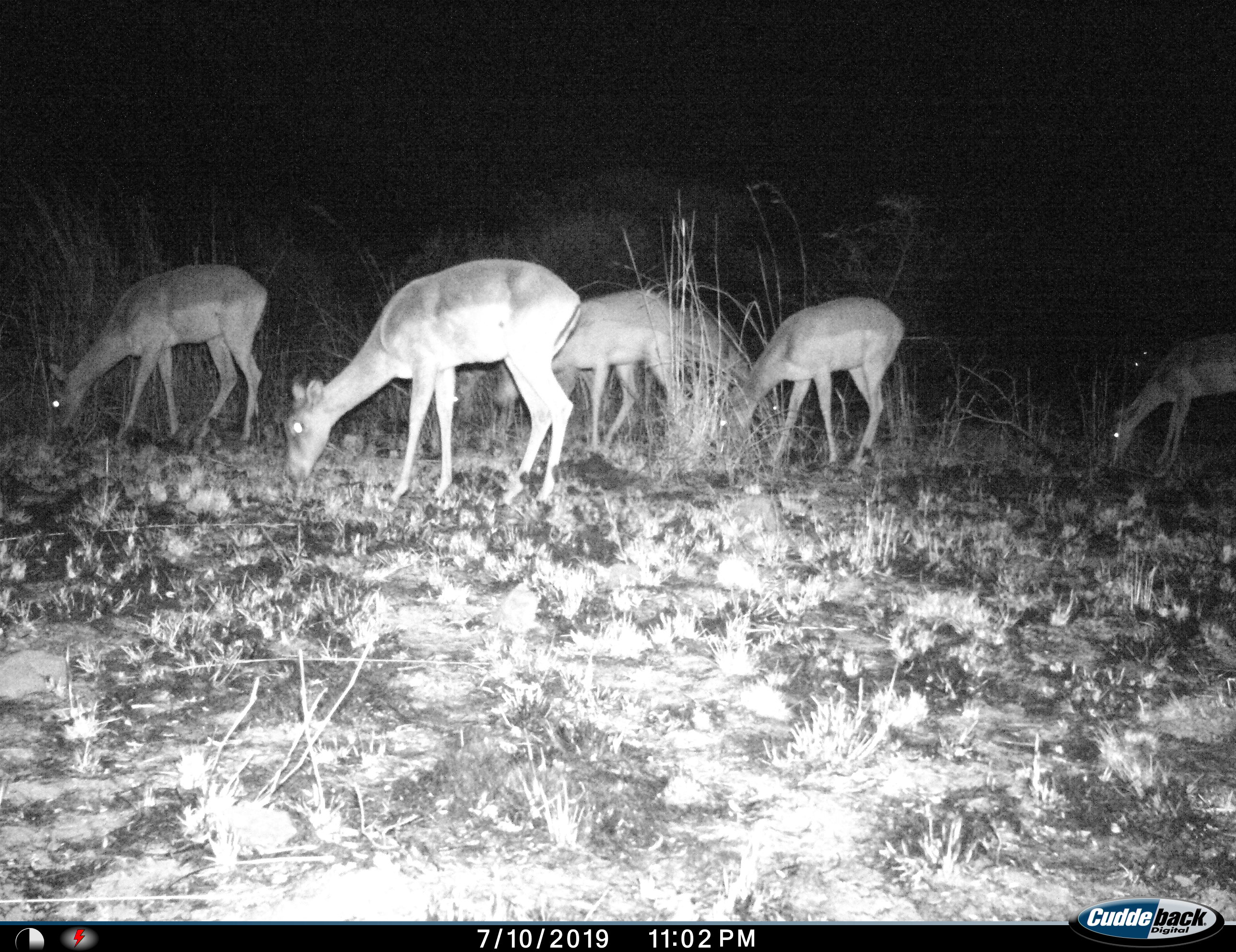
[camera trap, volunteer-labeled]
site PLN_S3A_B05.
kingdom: Animalia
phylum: Chordata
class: Mammalia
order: Artiodactyla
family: Bovidae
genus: Aepyceros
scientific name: Aepyceros melampus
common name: impala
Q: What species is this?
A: Impala (Aepyceros melampus).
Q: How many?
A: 5.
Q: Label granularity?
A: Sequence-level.